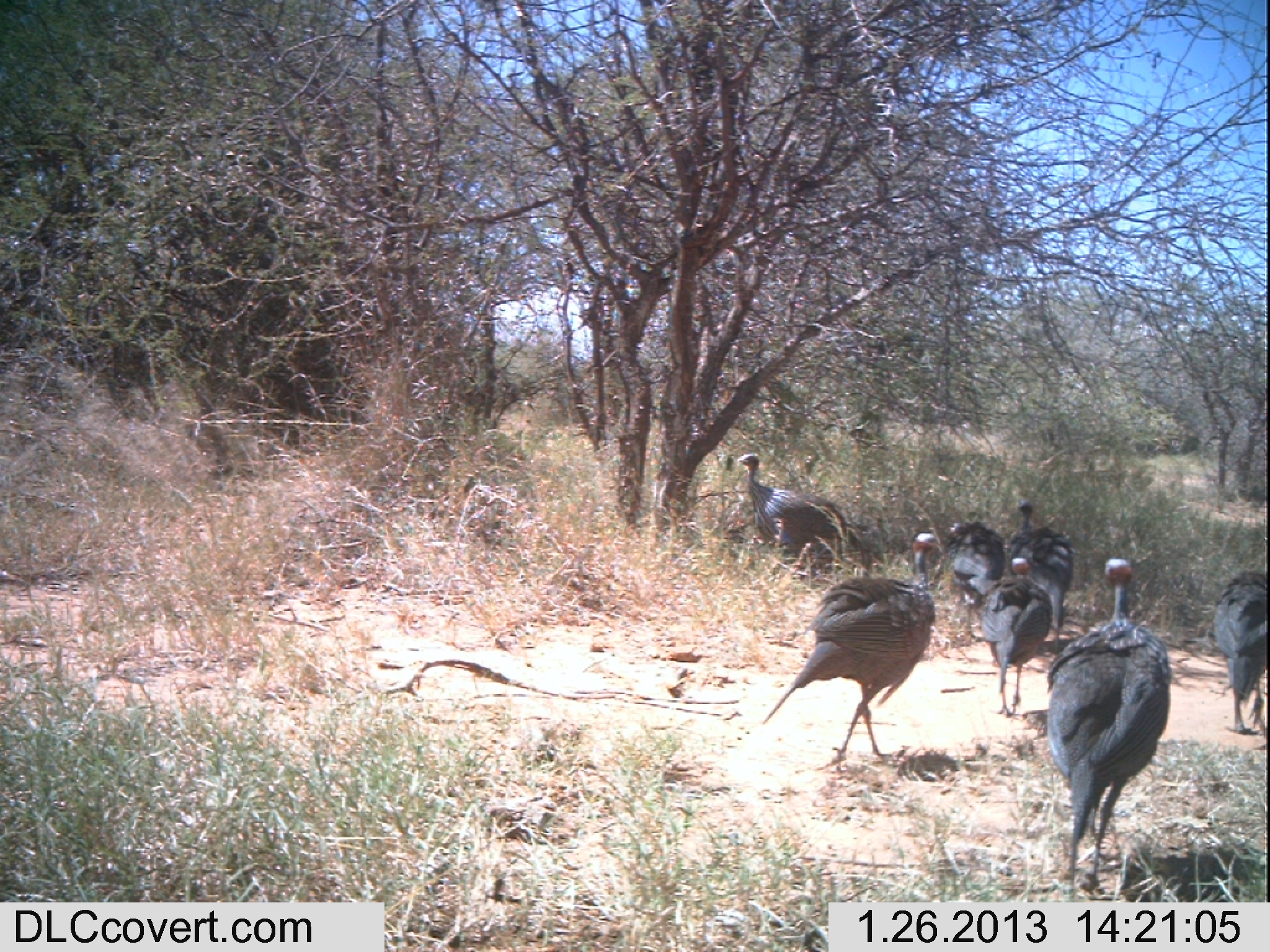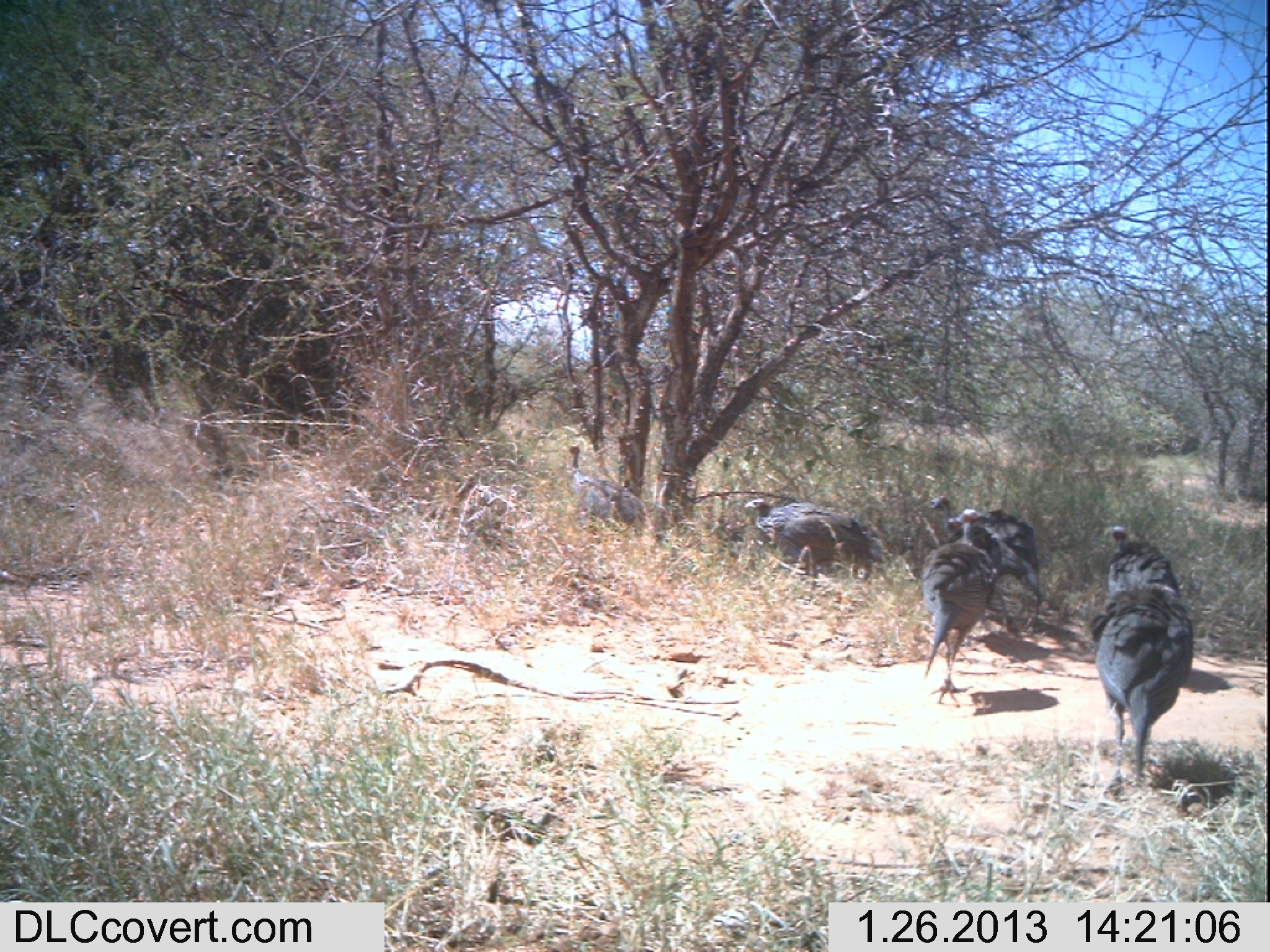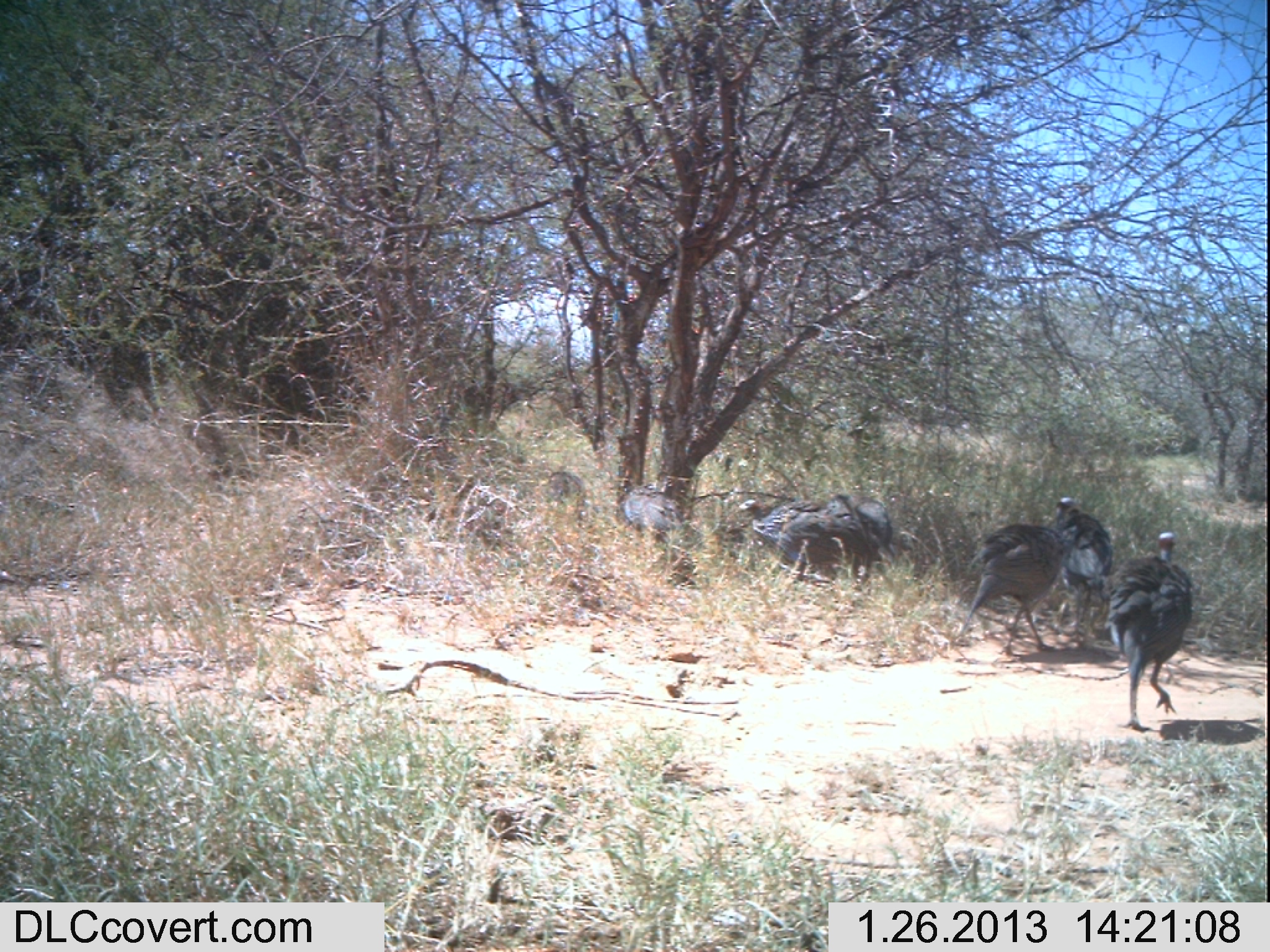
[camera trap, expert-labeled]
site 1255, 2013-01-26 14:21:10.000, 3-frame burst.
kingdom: Animalia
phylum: Chordata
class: Aves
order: Galliformes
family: Numididae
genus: Acryllium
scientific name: Acryllium vulturinum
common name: vulturine guineafowl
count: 6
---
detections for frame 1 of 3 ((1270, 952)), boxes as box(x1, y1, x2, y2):
acryllium vulturinum: box(1040, 555, 1171, 905); box(763, 531, 943, 772); box(735, 450, 868, 582); box(979, 557, 1052, 719); box(1206, 567, 1266, 739); box(1006, 497, 1074, 630); box(941, 518, 1009, 638)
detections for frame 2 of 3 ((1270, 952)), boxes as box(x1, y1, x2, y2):
acryllium vulturinum: box(1086, 581, 1191, 784); box(924, 494, 1041, 633); box(920, 508, 996, 708); box(743, 498, 873, 589); box(562, 442, 646, 534); box(1097, 522, 1180, 601)